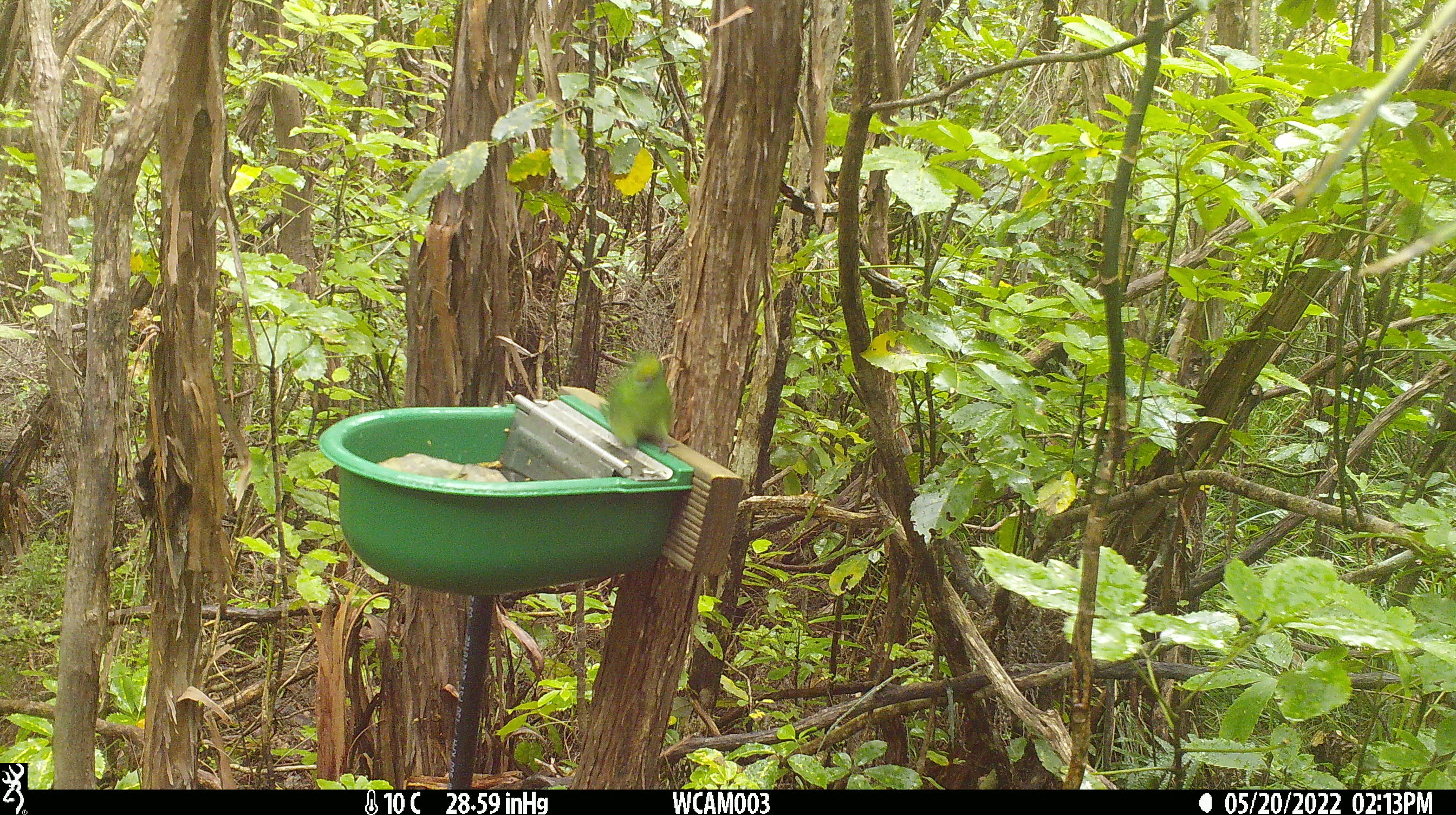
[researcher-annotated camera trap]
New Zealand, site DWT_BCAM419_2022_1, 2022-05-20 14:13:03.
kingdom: Animalia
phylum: Chordata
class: Aves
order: Psittaciformes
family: Psittaculidae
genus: Cyanoramphus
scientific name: Cyanoramphus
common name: parakeet